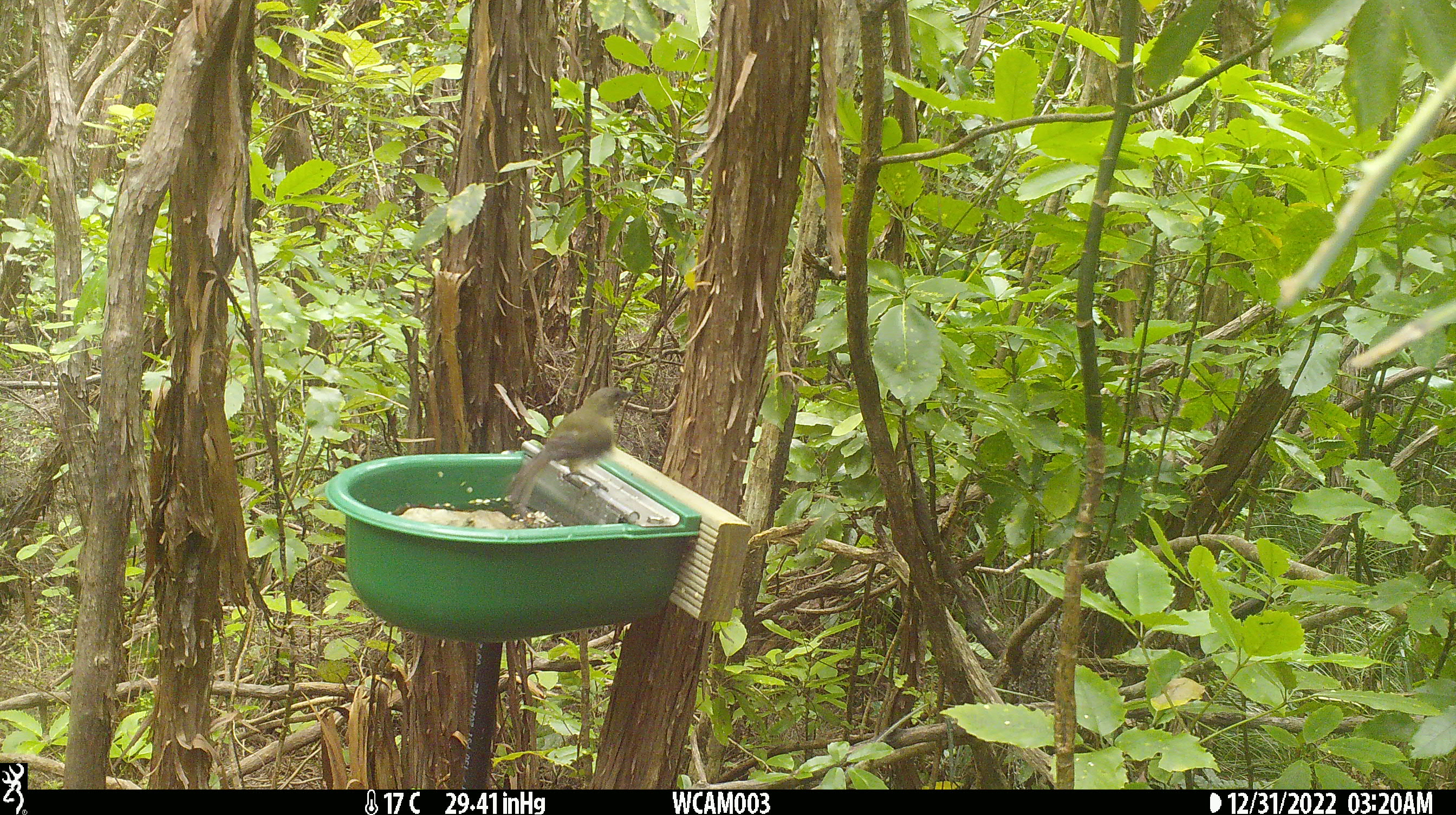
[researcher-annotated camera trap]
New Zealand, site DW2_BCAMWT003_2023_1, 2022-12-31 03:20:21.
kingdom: Animalia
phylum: Chordata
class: Aves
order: Passeriformes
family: Meliphagidae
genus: Anthornis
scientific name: Anthornis melanura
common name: new zealand bellbird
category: bellbird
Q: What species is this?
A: Bellbird (new zealand bellbird) (Anthornis melanura).